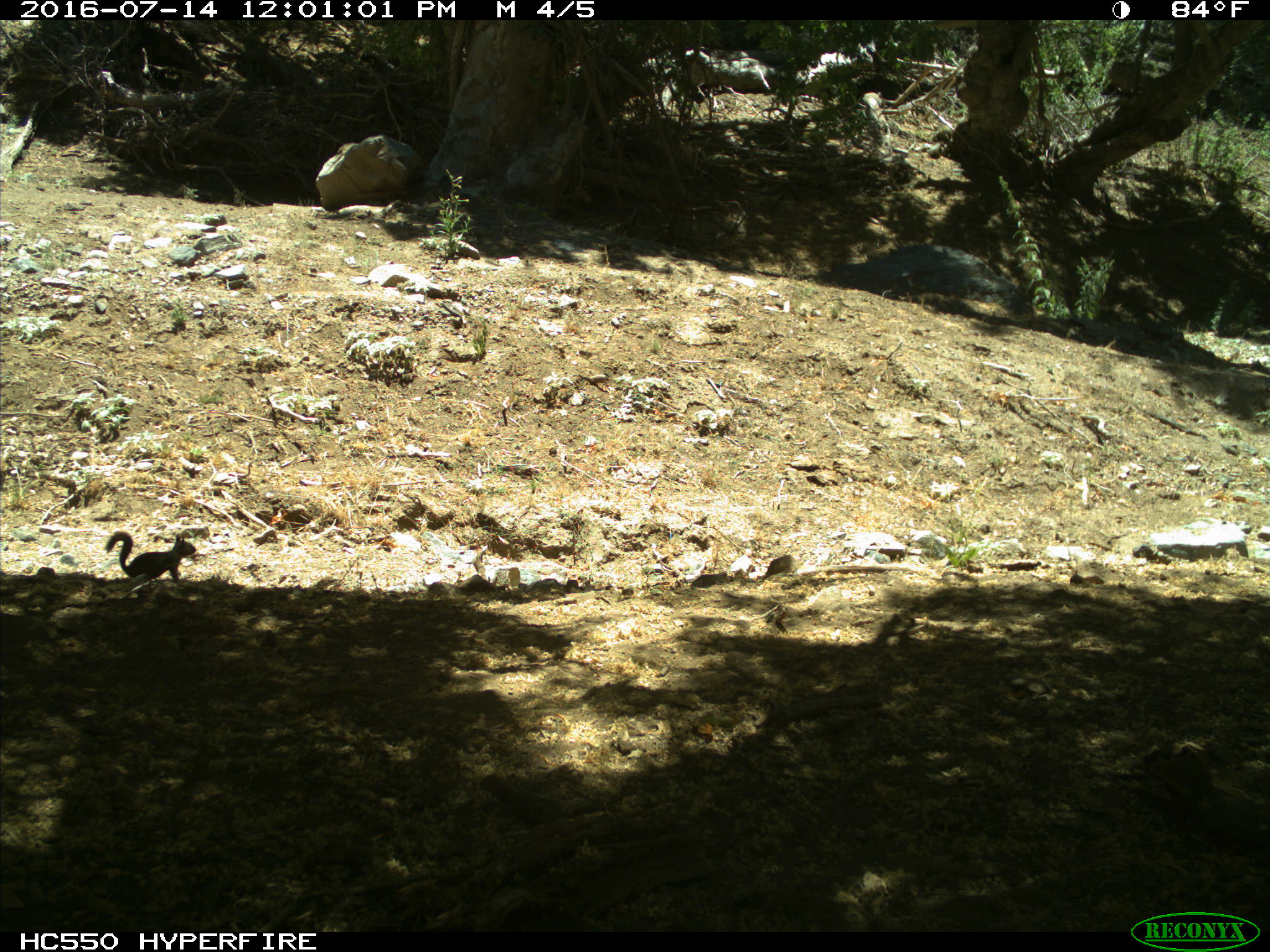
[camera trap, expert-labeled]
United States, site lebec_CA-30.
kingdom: Animalia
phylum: Chordata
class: Mammalia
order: Rodentia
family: Sciuridae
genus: Otospermophilus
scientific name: Otospermophilus beecheyi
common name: california ground squirrel